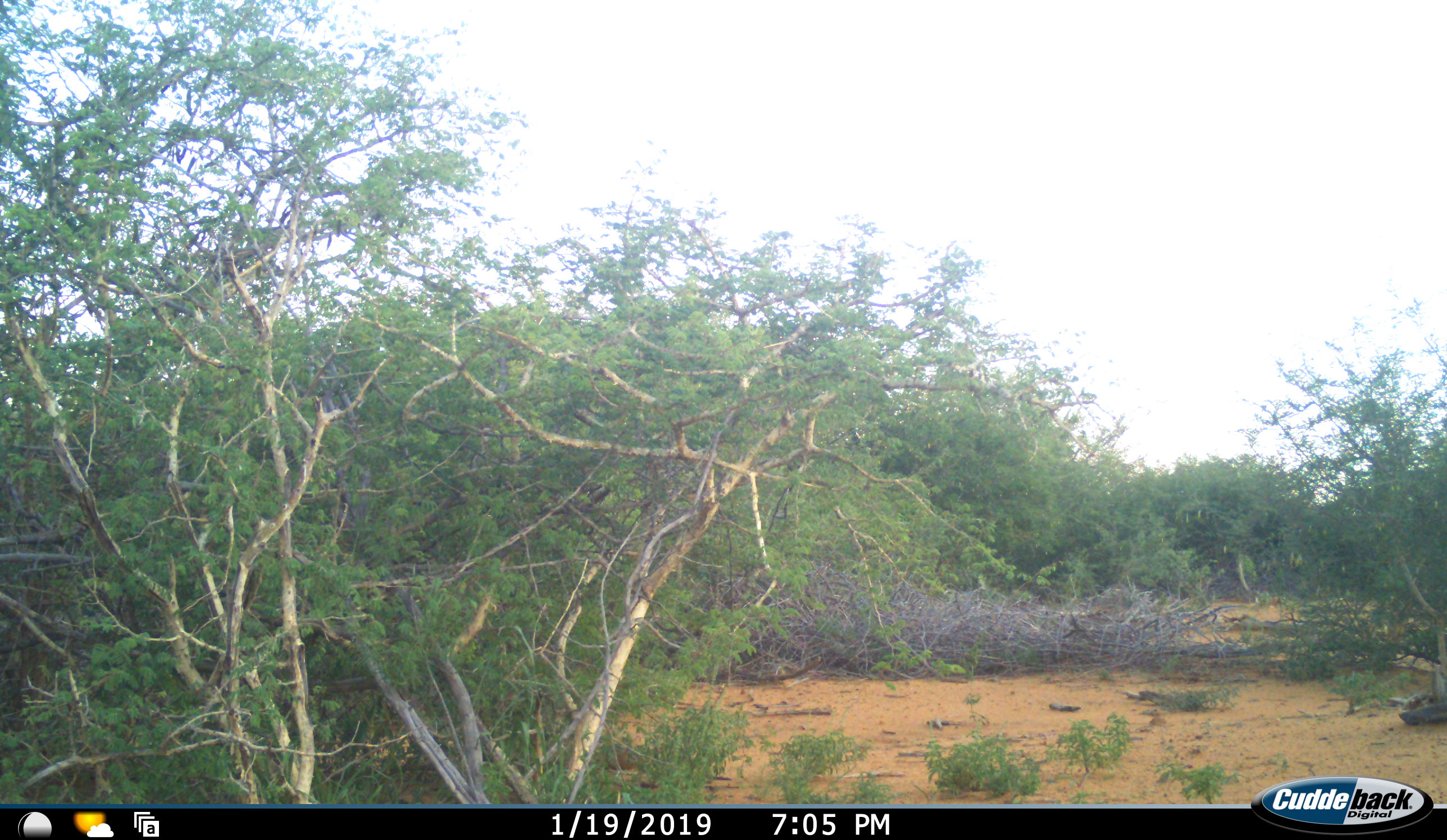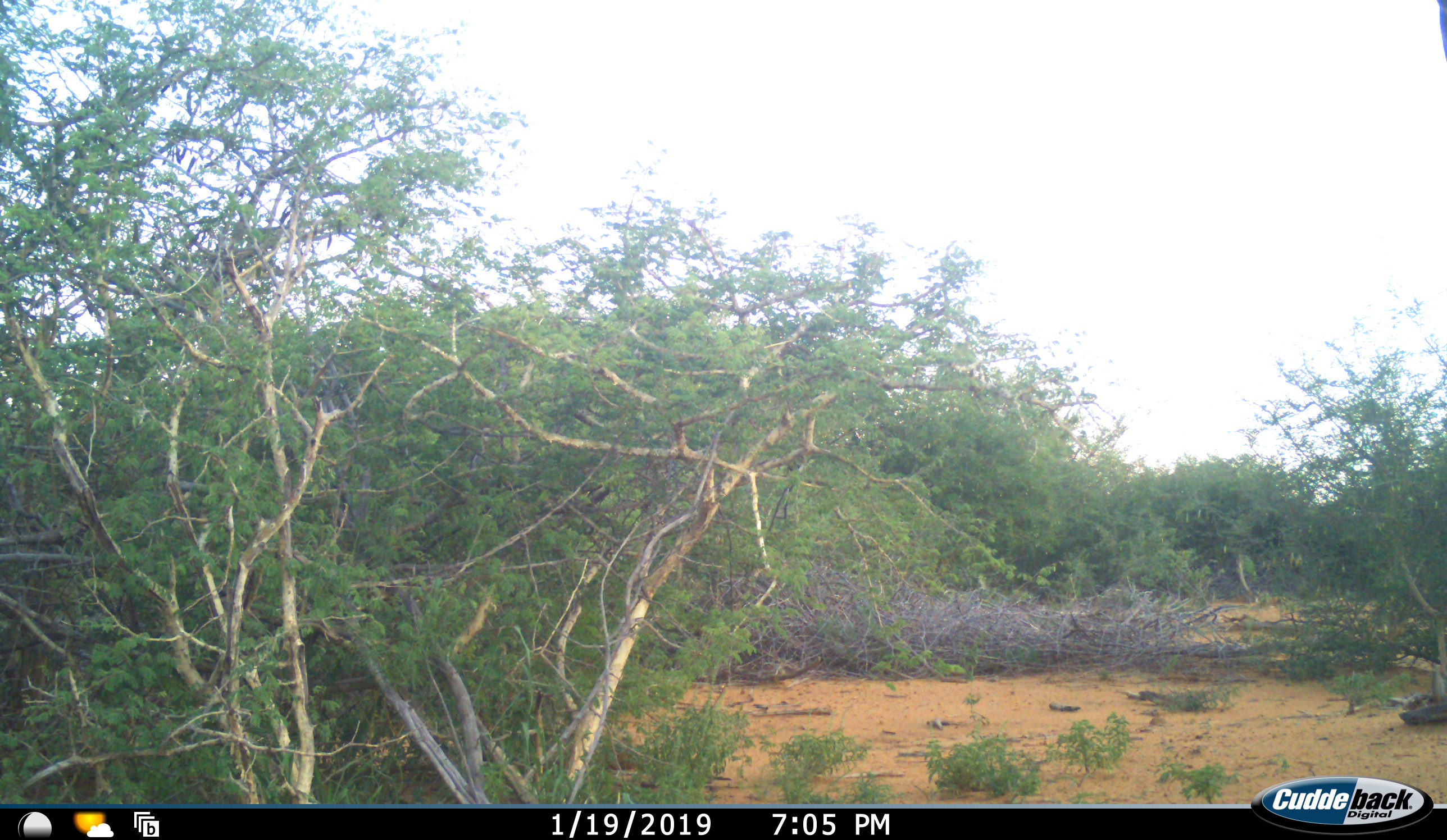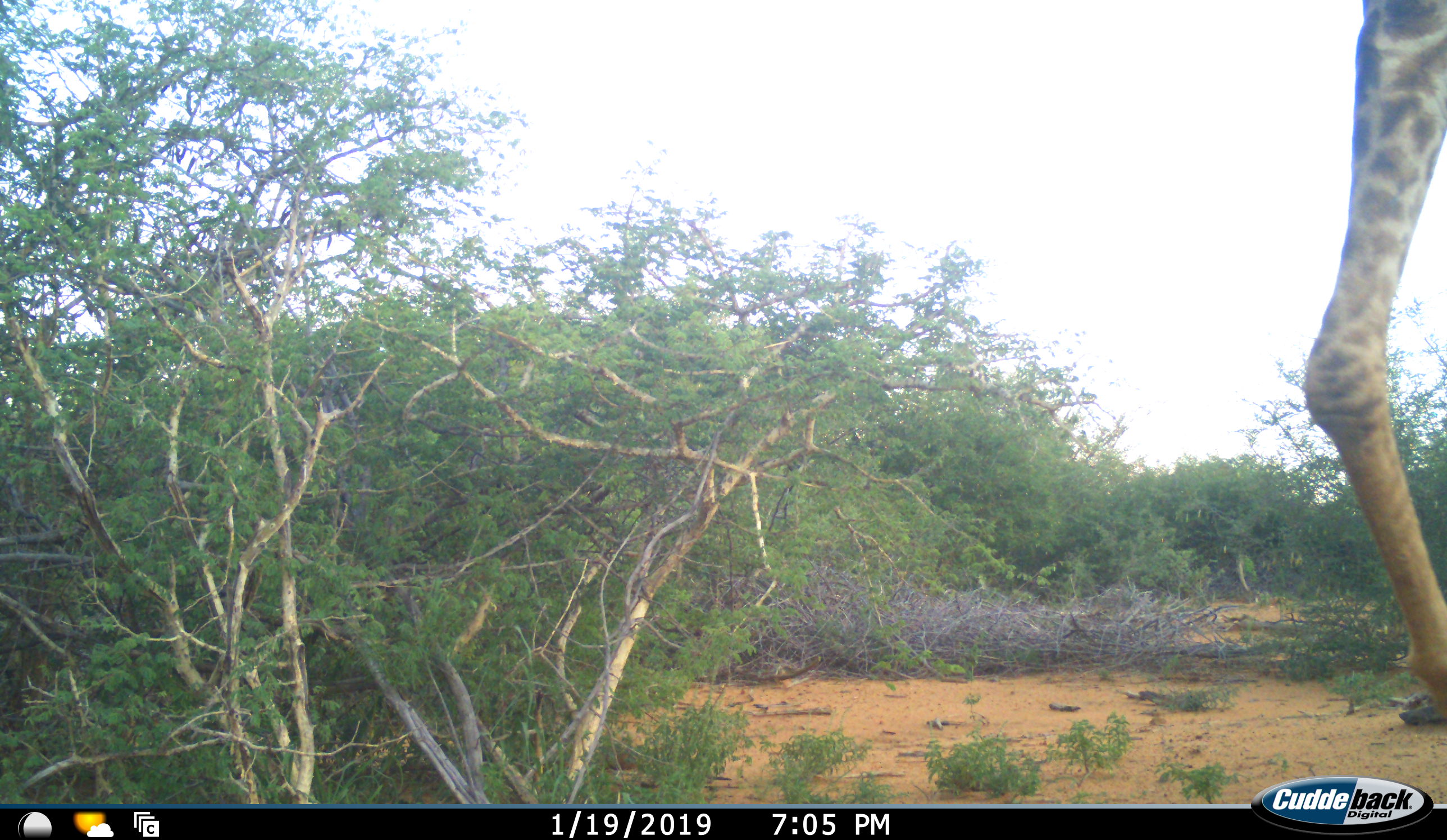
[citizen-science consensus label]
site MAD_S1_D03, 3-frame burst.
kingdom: Animalia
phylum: Chordata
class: Mammalia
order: Artiodactyla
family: Giraffidae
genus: Giraffa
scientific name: Giraffa camelopardalis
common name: giraffe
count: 1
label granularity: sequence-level